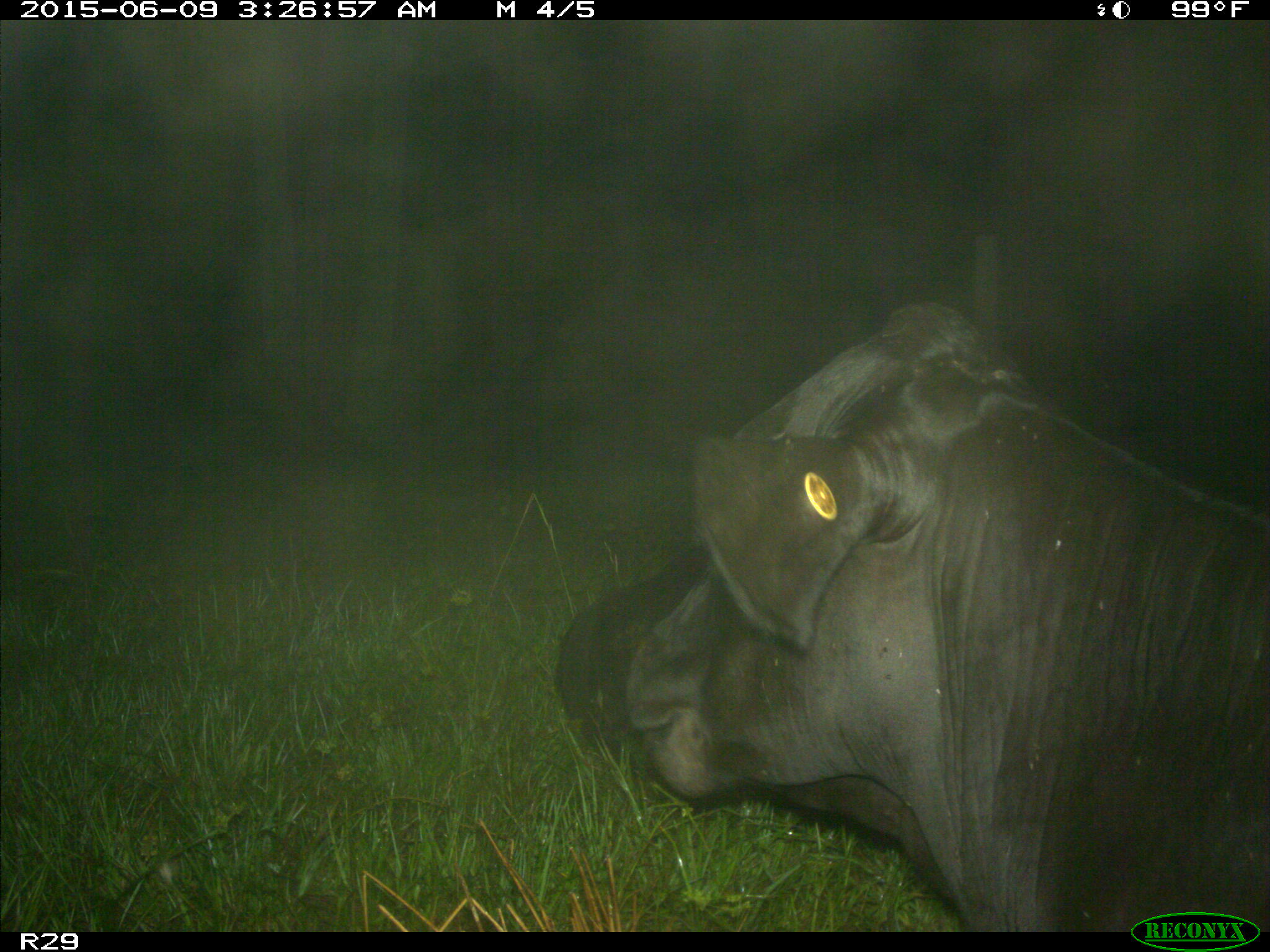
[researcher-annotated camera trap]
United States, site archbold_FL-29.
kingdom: Animalia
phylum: Chordata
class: Mammalia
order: Artiodactyla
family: Bovidae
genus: Bos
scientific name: Bos taurus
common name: domestic cow